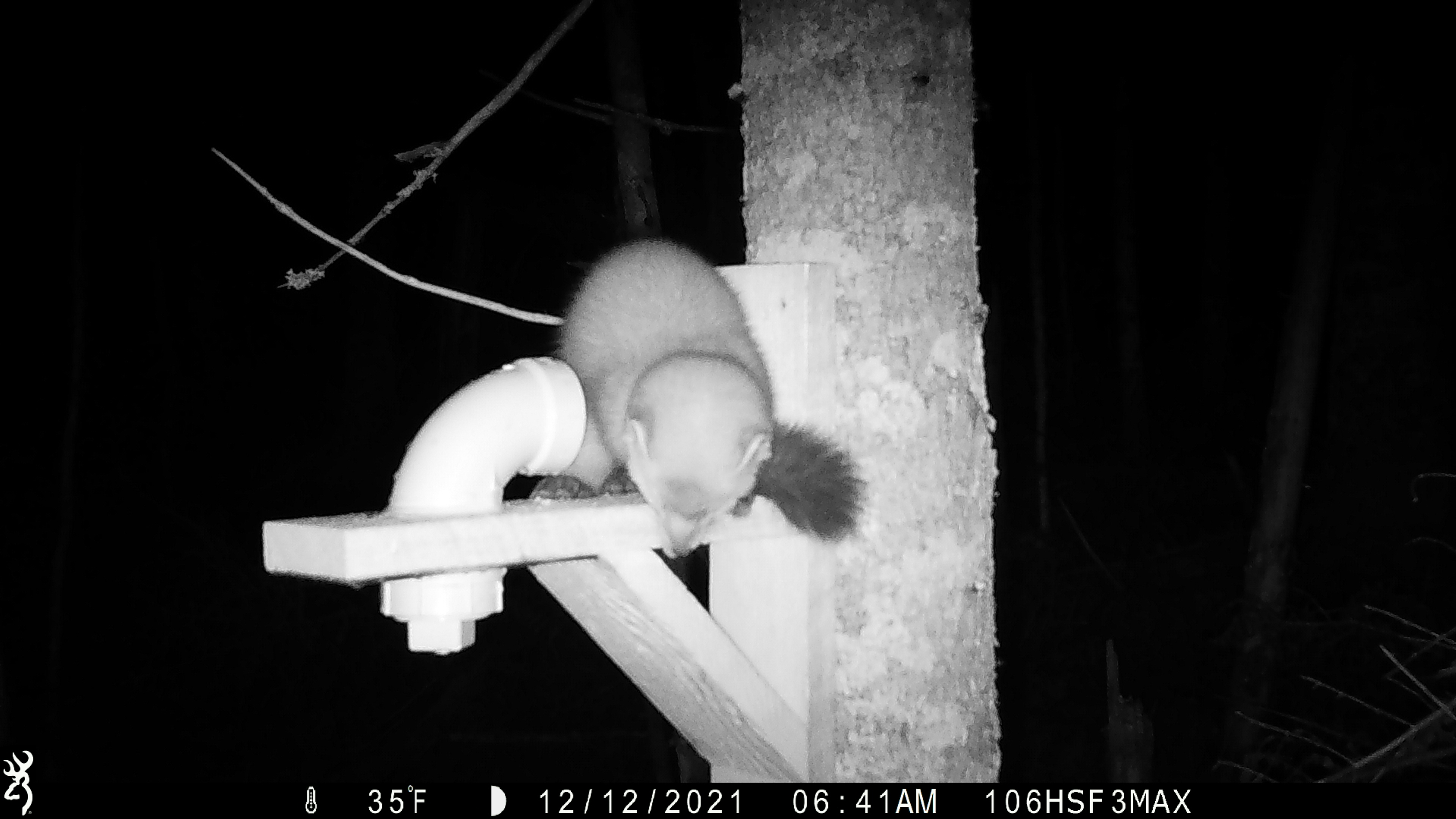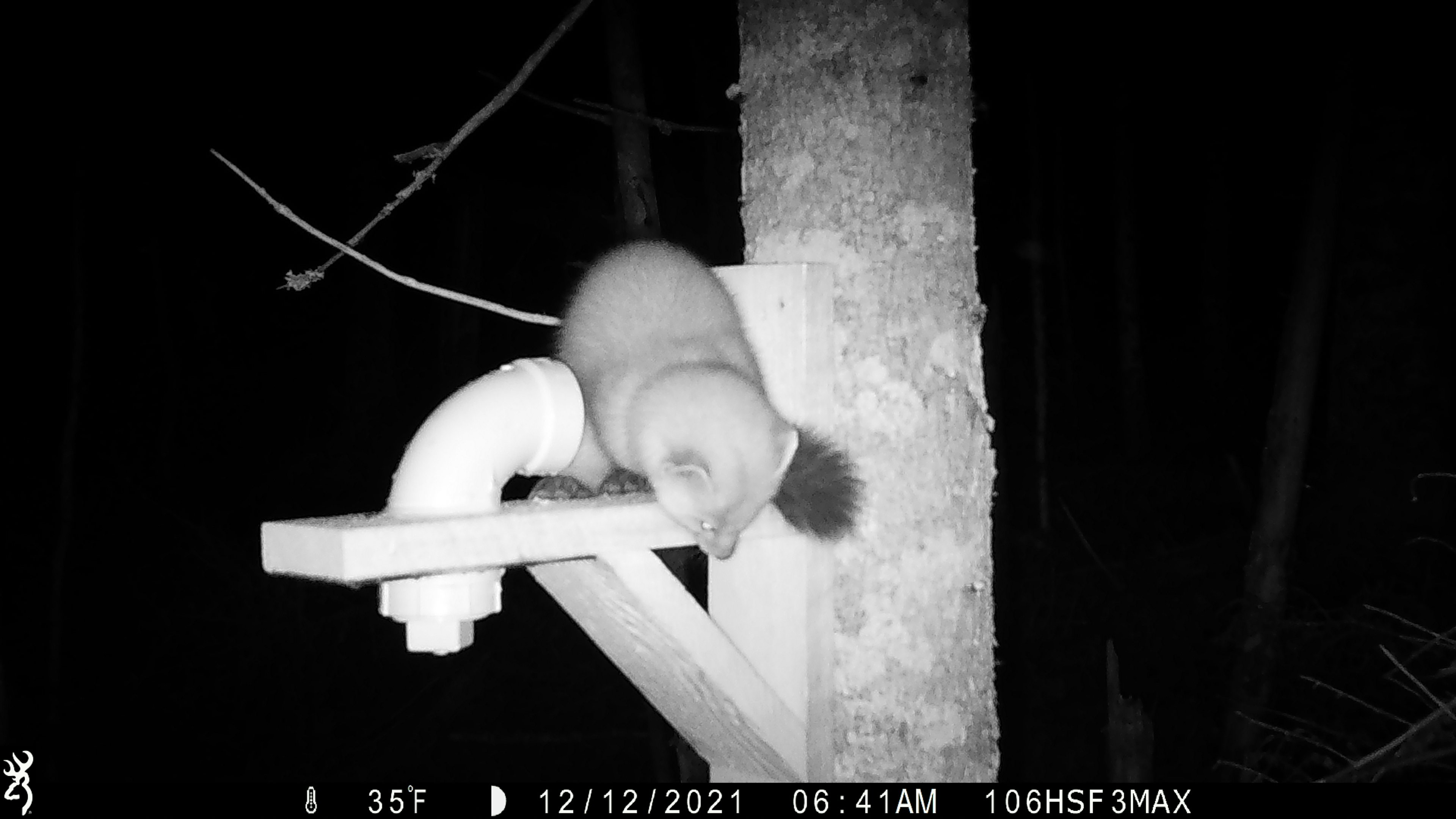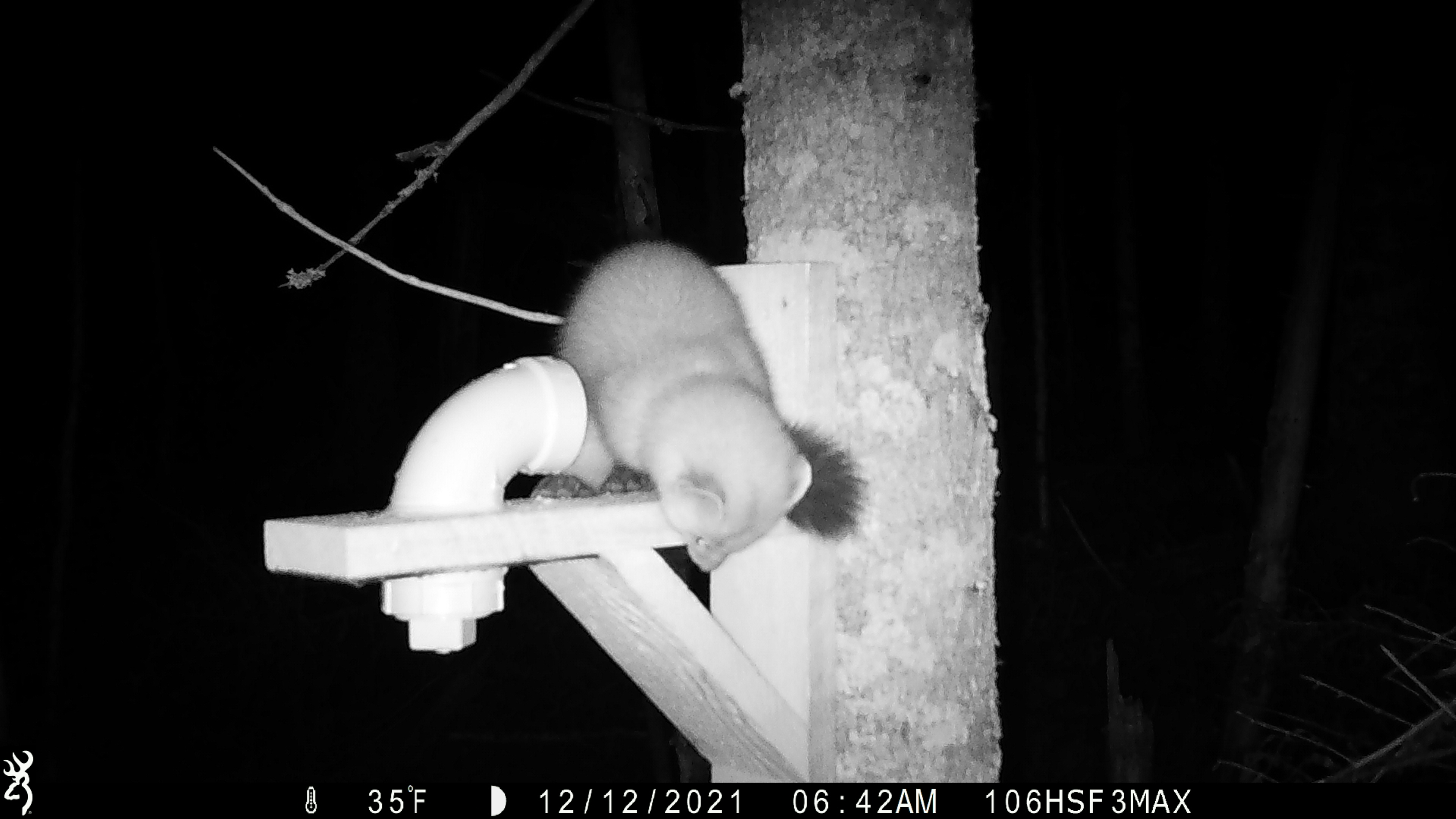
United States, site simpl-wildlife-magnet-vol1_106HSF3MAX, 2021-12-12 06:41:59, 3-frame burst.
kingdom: Animalia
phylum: Chordata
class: Mammalia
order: Carnivora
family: Mustelidae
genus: Martes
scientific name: Martes americana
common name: american marten